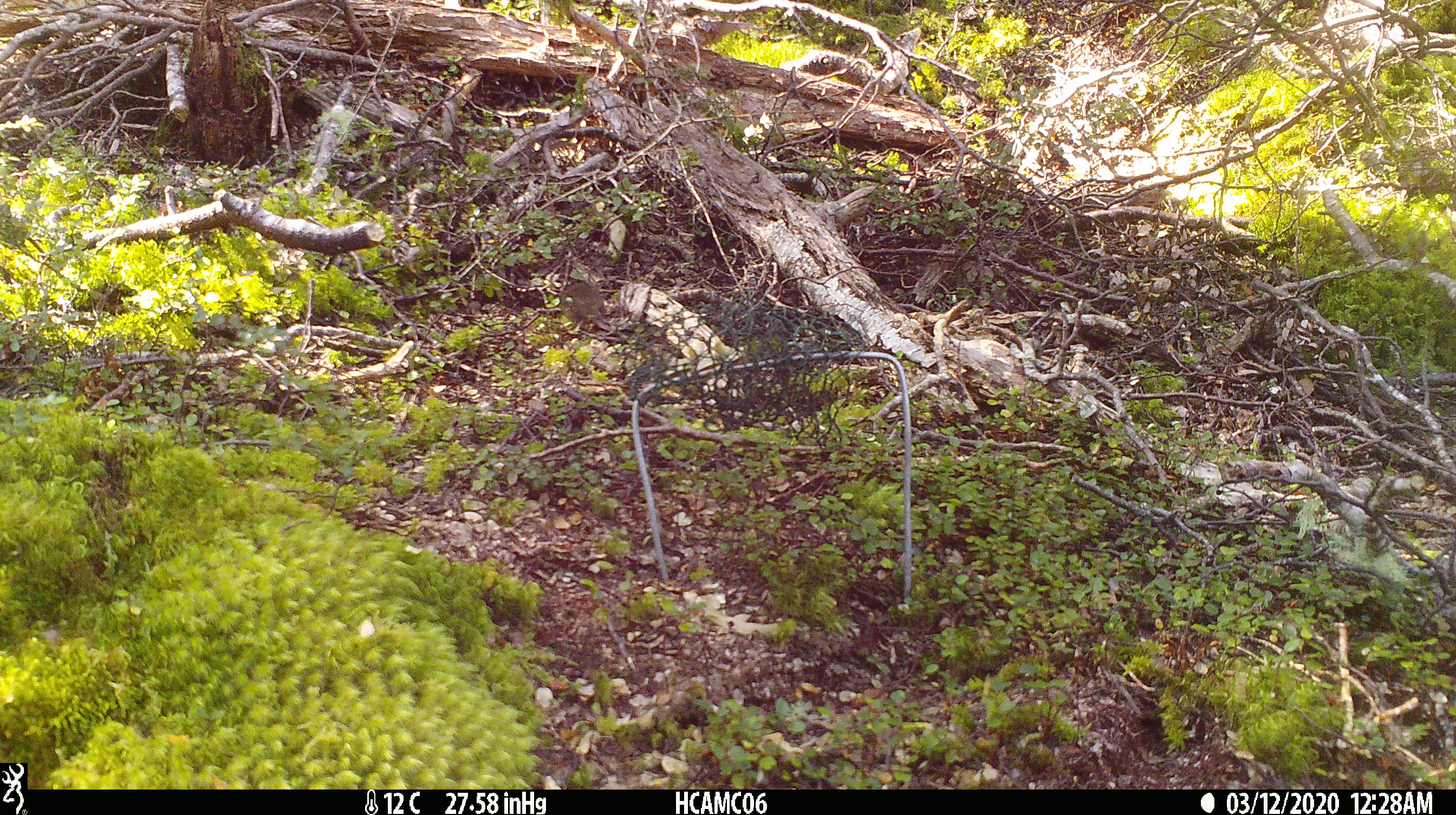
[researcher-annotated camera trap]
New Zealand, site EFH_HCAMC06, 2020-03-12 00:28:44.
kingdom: Animalia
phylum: Chordata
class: Mammalia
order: Rodentia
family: Muridae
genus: Mus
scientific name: Mus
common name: mouse